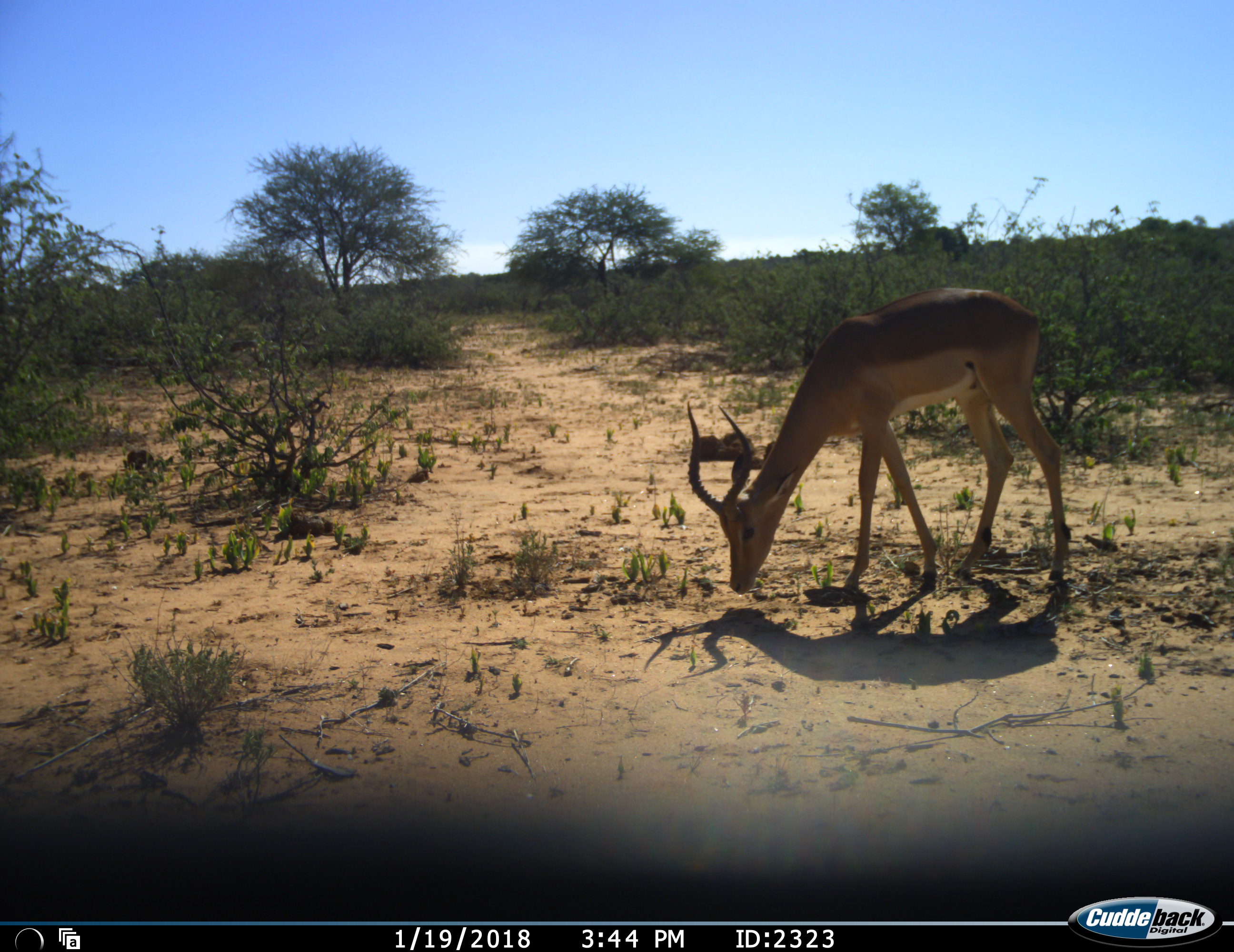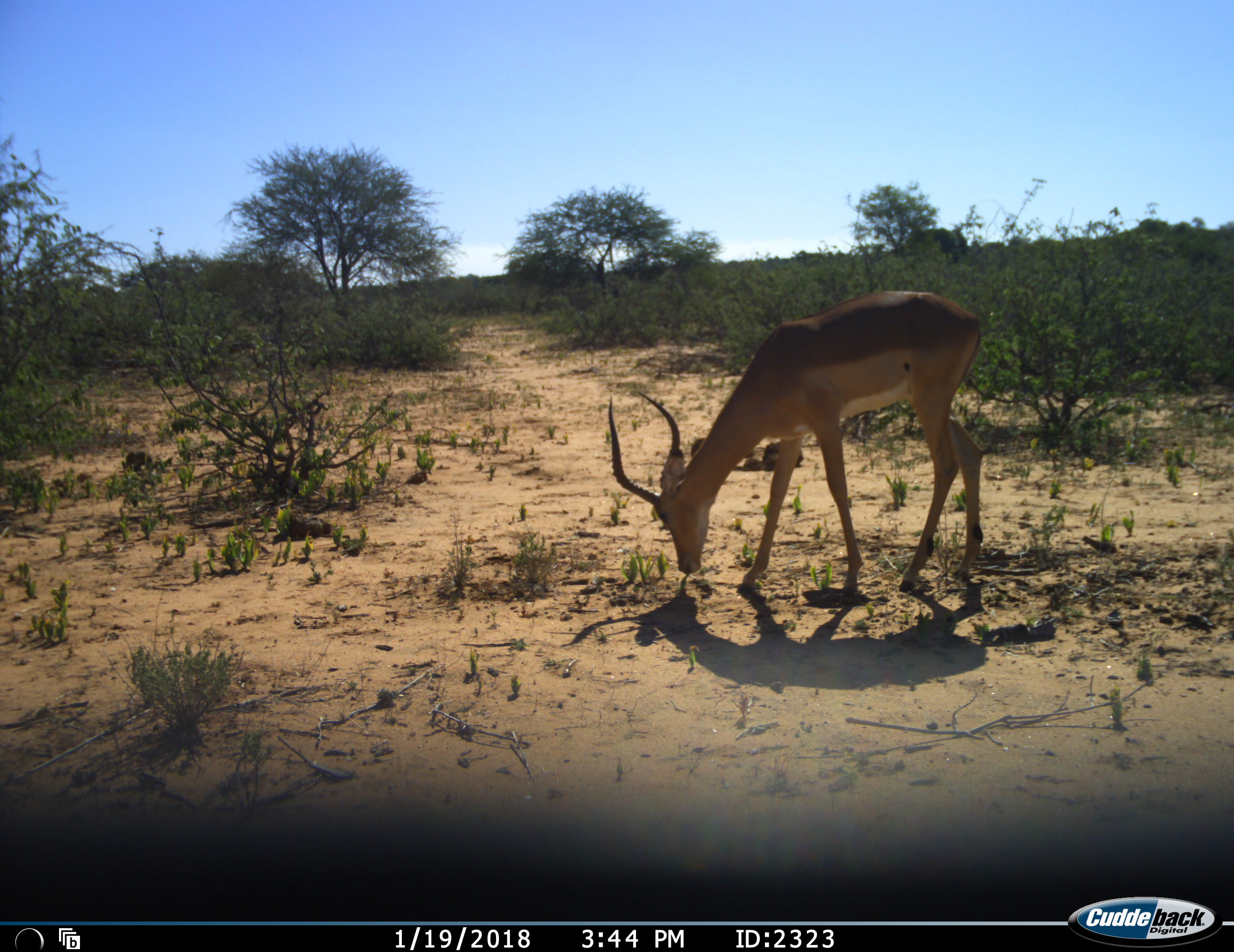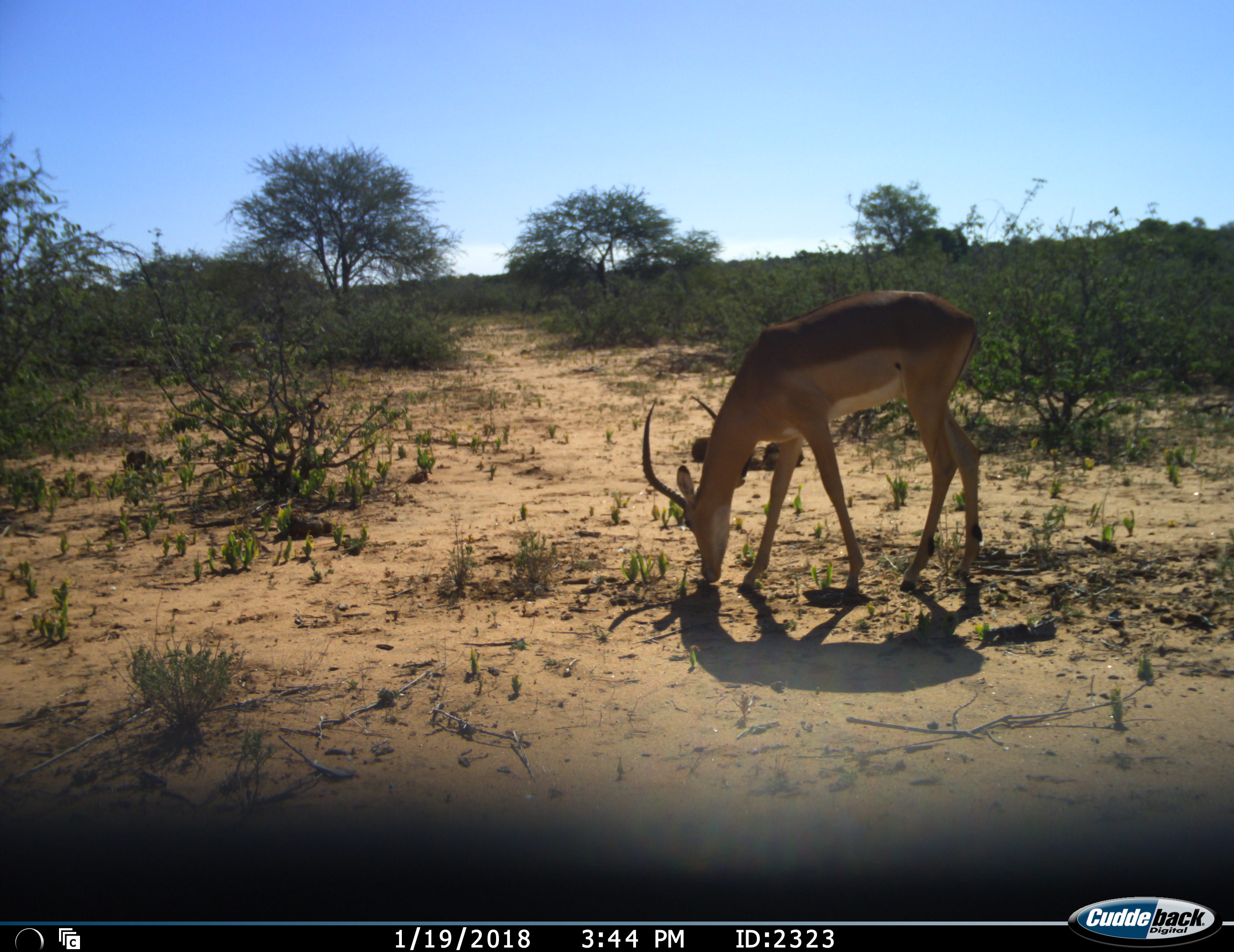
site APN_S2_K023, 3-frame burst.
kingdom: Animalia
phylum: Chordata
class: Mammalia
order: Artiodactyla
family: Bovidae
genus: Aepyceros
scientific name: Aepyceros melampus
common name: impala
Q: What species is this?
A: Impala (Aepyceros melampus).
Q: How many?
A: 1.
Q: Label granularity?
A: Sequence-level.